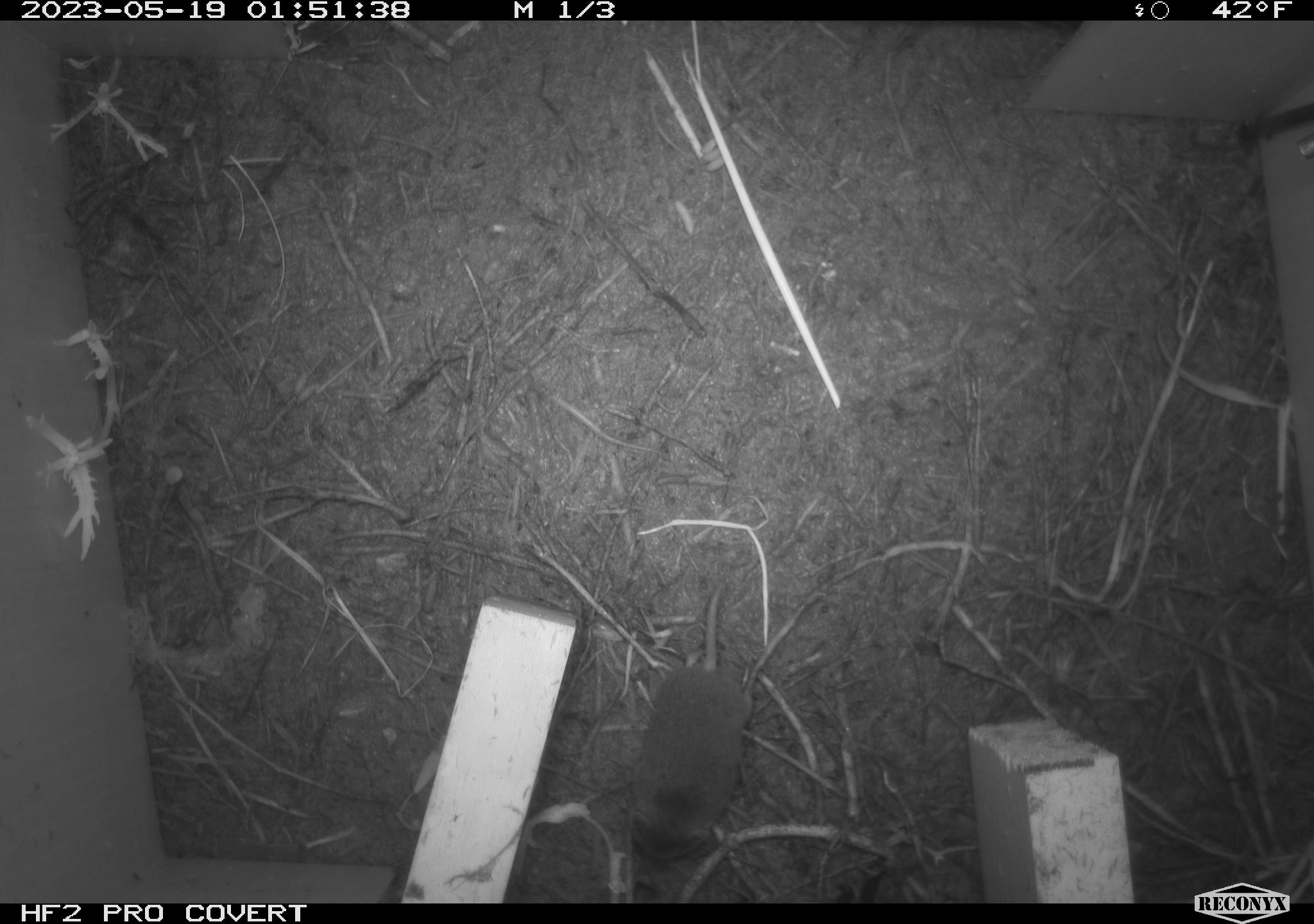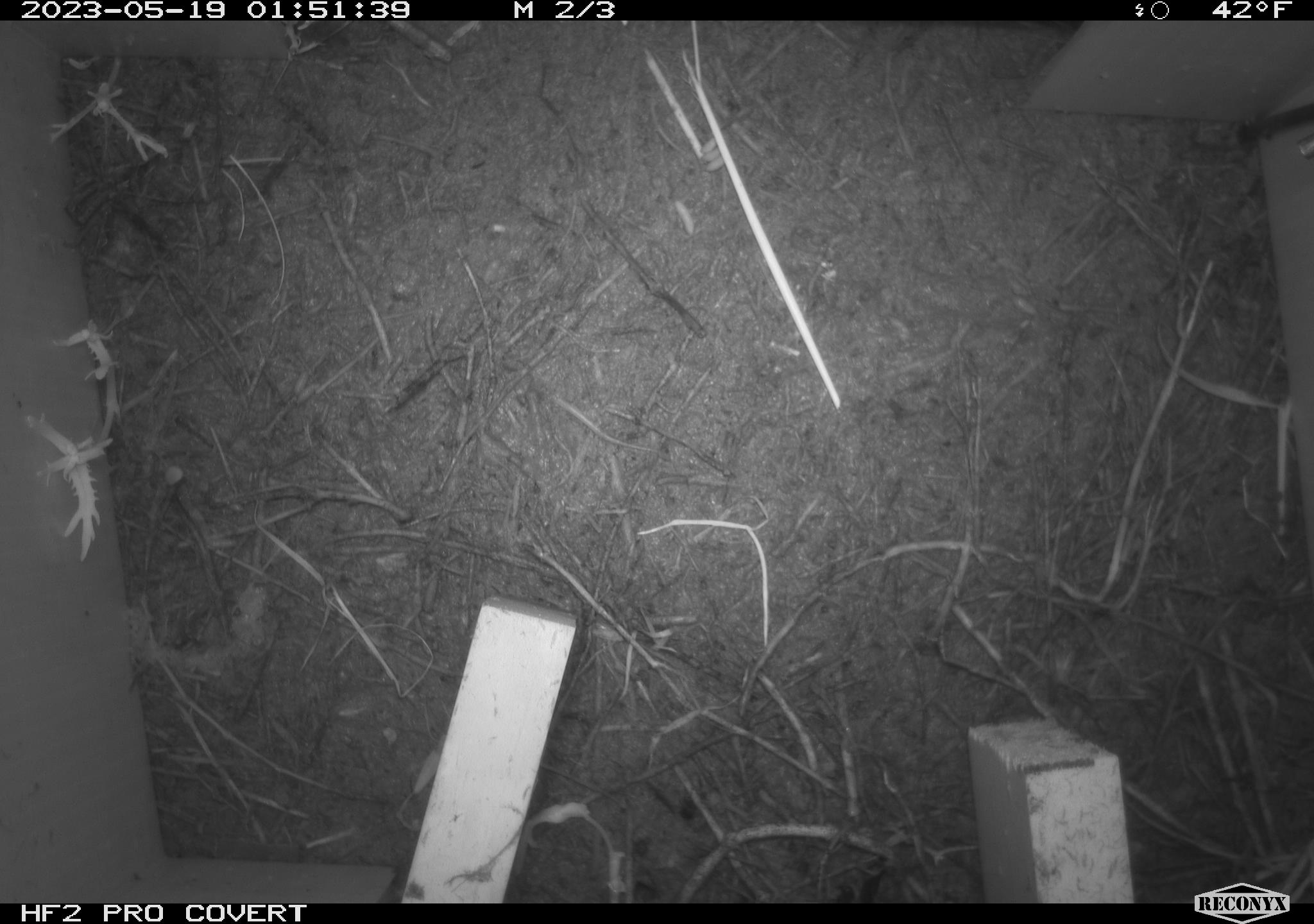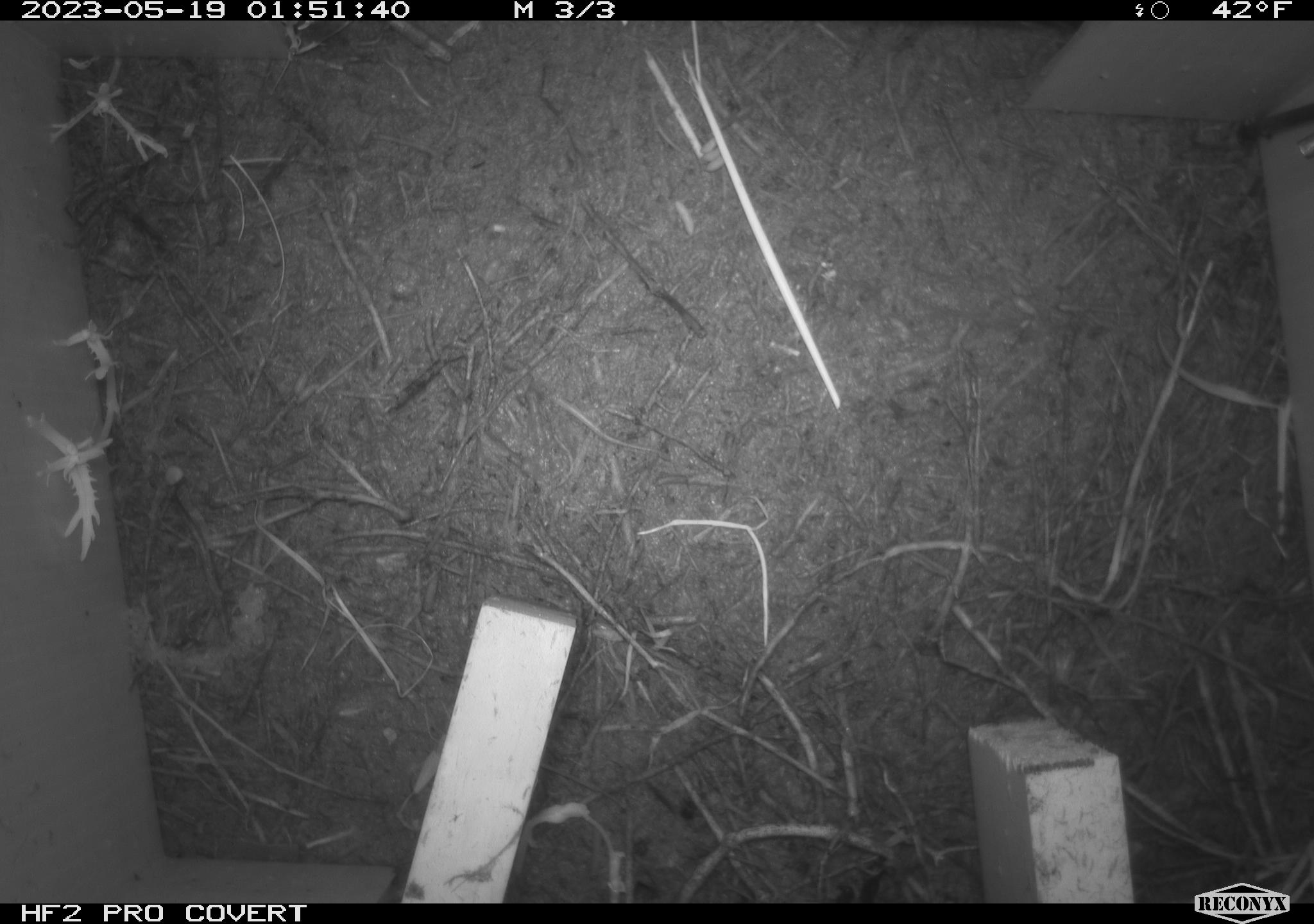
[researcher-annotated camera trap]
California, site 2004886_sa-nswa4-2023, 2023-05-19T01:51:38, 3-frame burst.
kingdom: Animalia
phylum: Chordata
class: Mammalia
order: Eulipotyphla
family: Soricidae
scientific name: Soricidae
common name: shrews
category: soricidae family